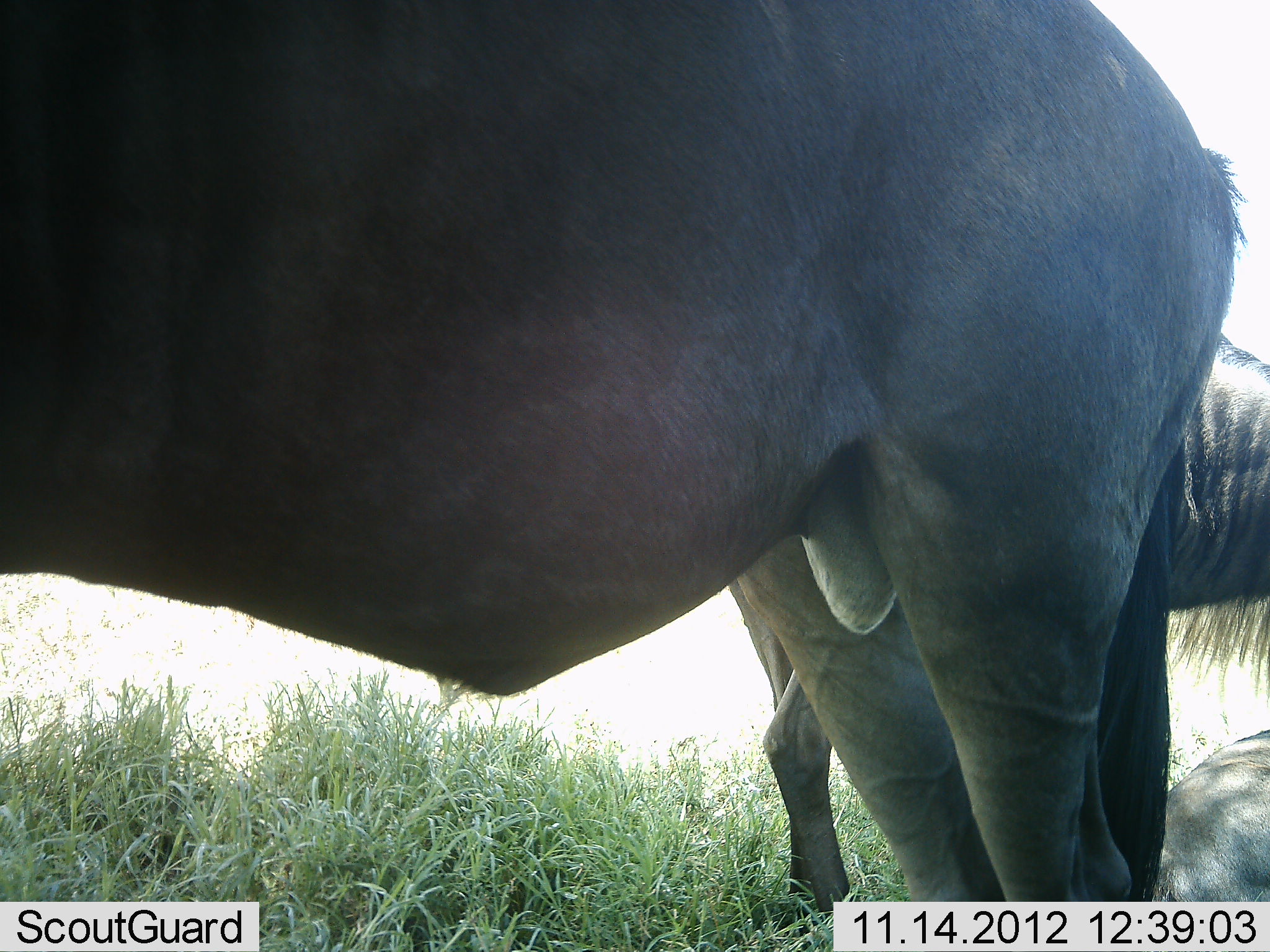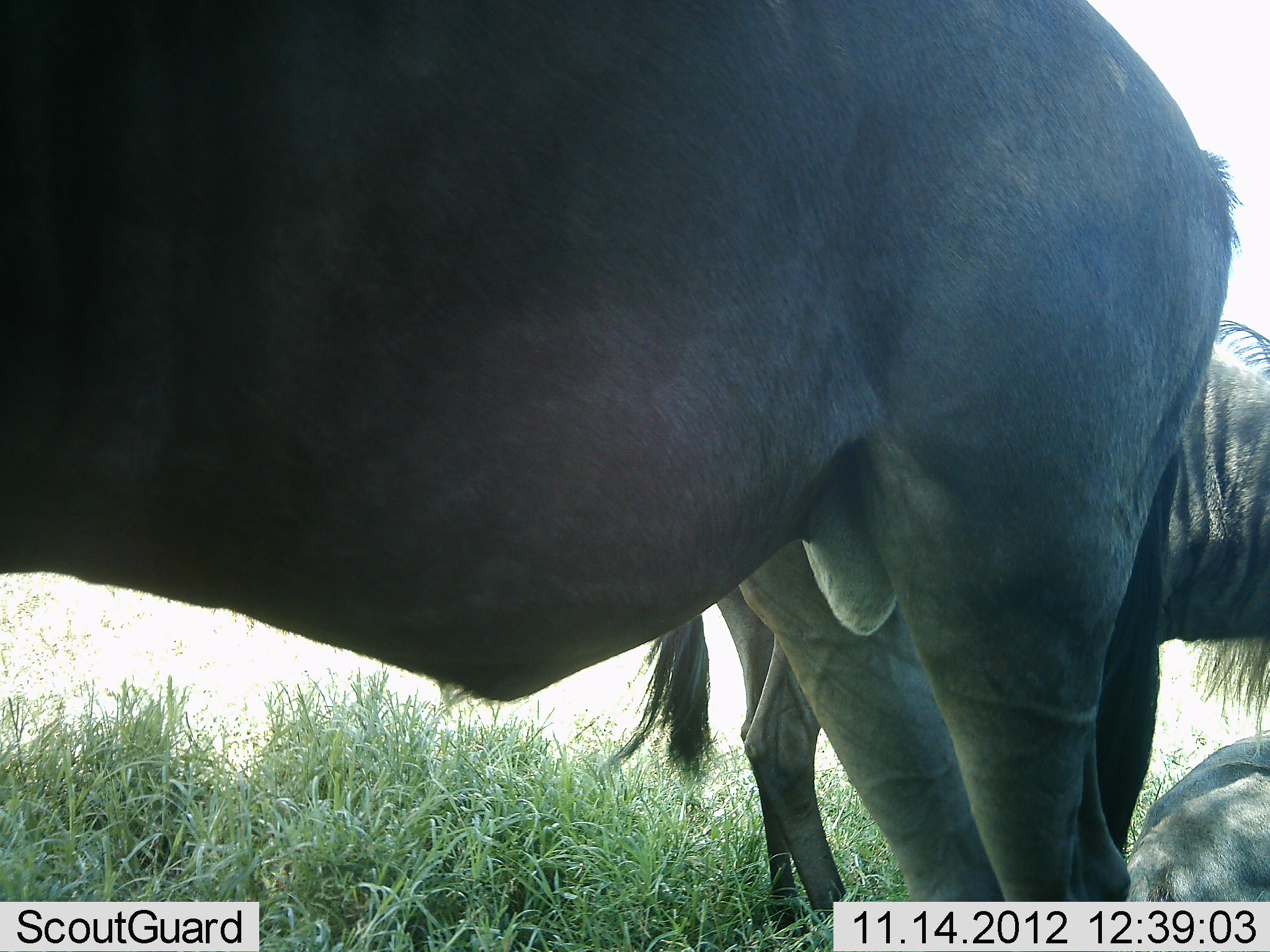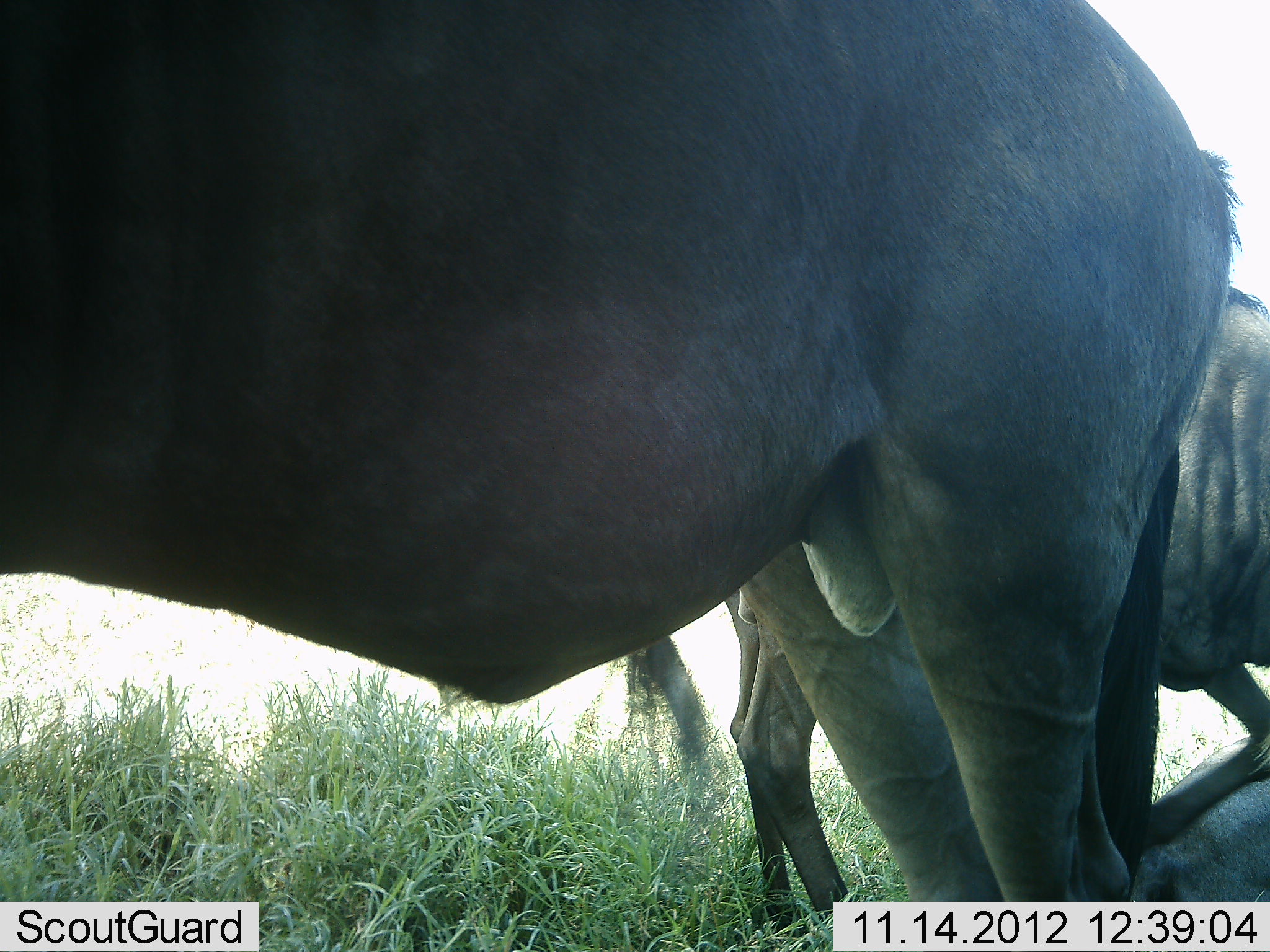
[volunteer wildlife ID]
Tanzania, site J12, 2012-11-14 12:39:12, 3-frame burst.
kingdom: Animalia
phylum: Chordata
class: Mammalia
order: Artiodactyla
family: Bovidae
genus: Connochaetes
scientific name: Connochaetes taurinus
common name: blue wildebeest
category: wildebeest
Wildebeest (blue wildebeest) (Connochaetes taurinus), count 3. Behavior (volunteer vote fractions): standing 100%, resting 90%, moving 0%, interacting 0%. Young present (vote fraction): 0%. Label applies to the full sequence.